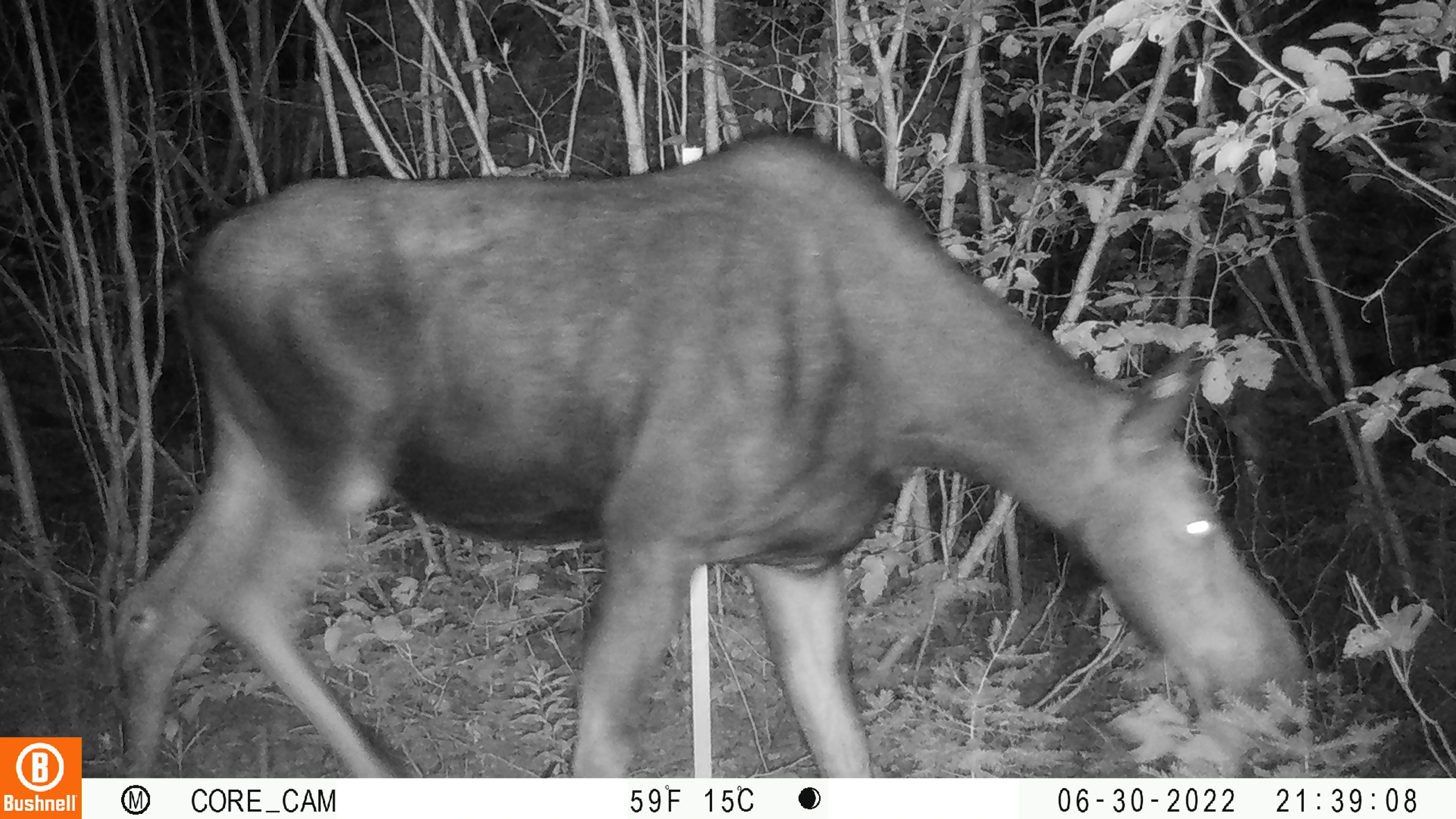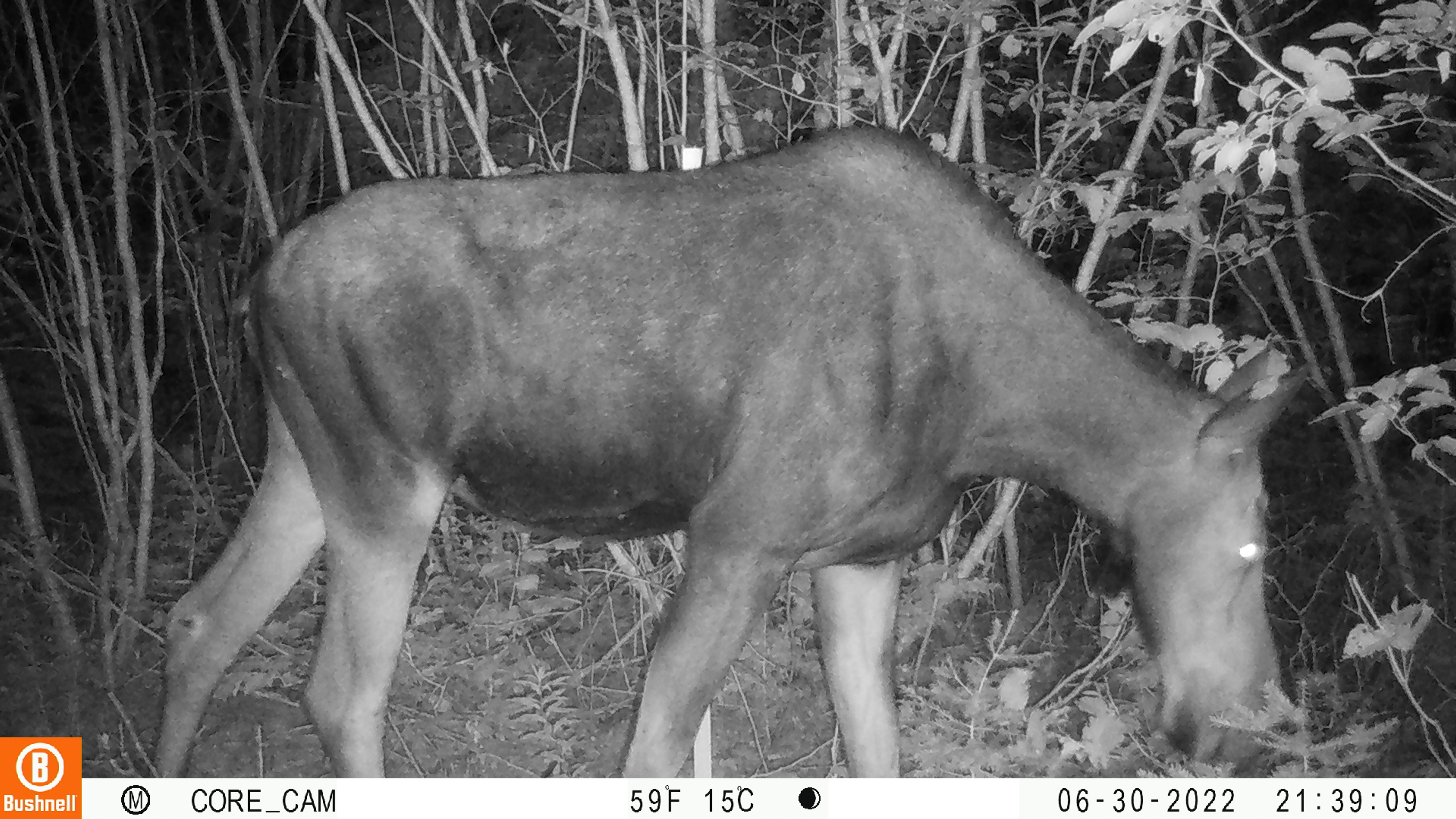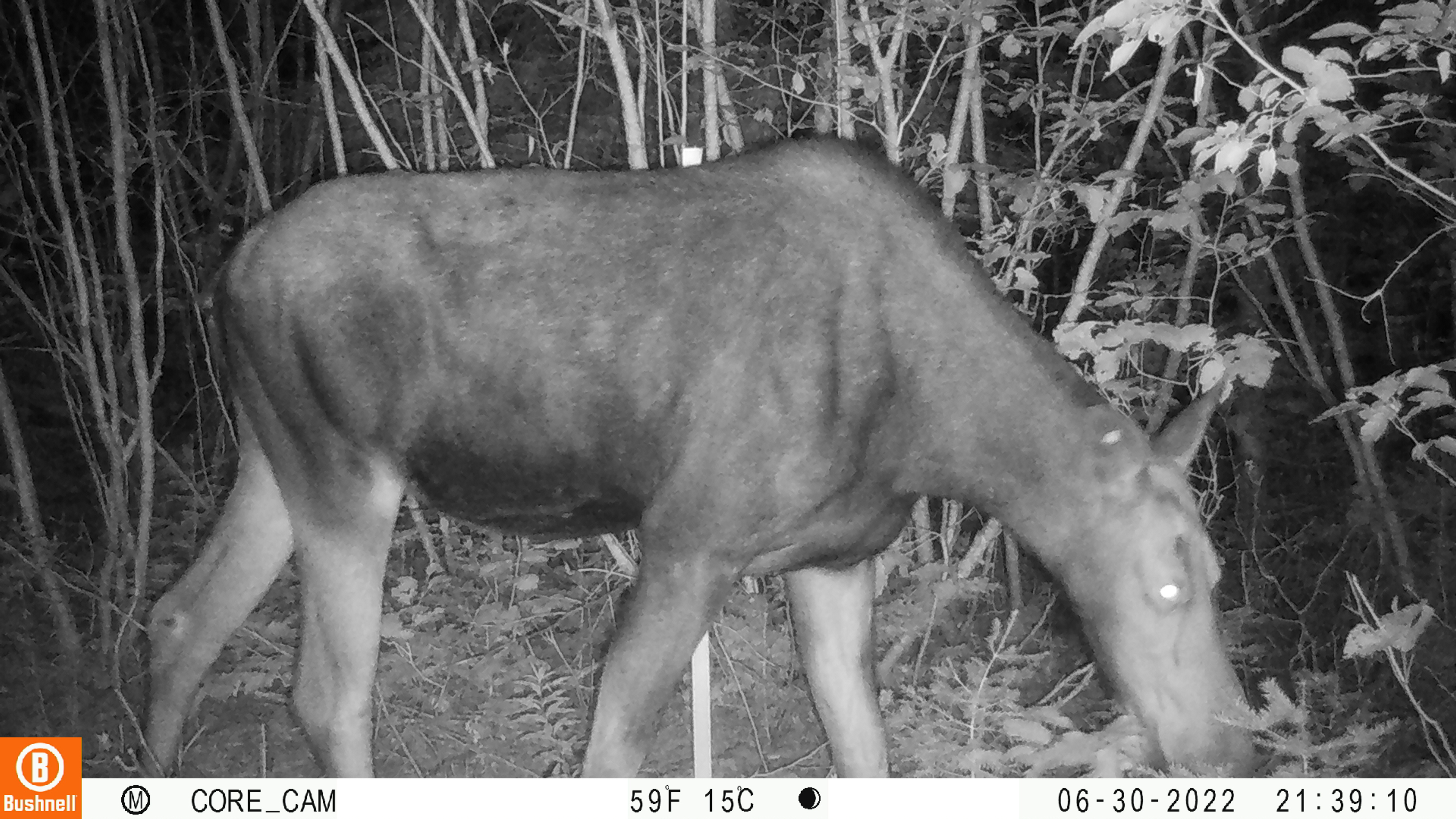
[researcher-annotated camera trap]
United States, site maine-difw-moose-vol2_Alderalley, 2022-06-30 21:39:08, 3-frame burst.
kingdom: Animalia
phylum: Chordata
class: Mammalia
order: Artiodactyla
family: Cervidae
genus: Alces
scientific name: Alces alces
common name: moose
Moose (Alces alces).